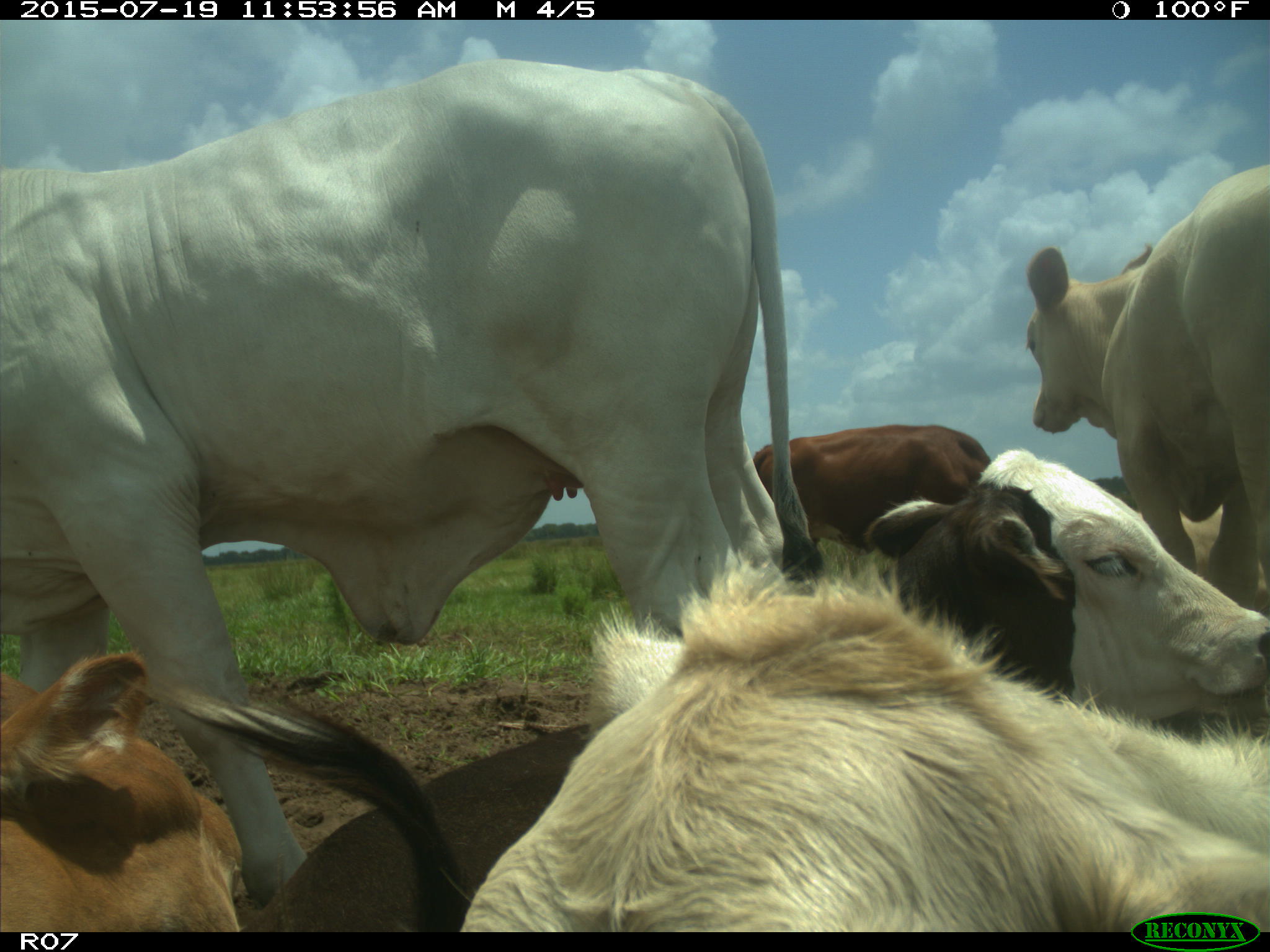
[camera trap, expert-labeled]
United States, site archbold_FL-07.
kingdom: Animalia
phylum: Chordata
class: Mammalia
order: Artiodactyla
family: Bovidae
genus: Bos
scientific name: Bos taurus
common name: domestic cow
Bos taurus (domestic cow).